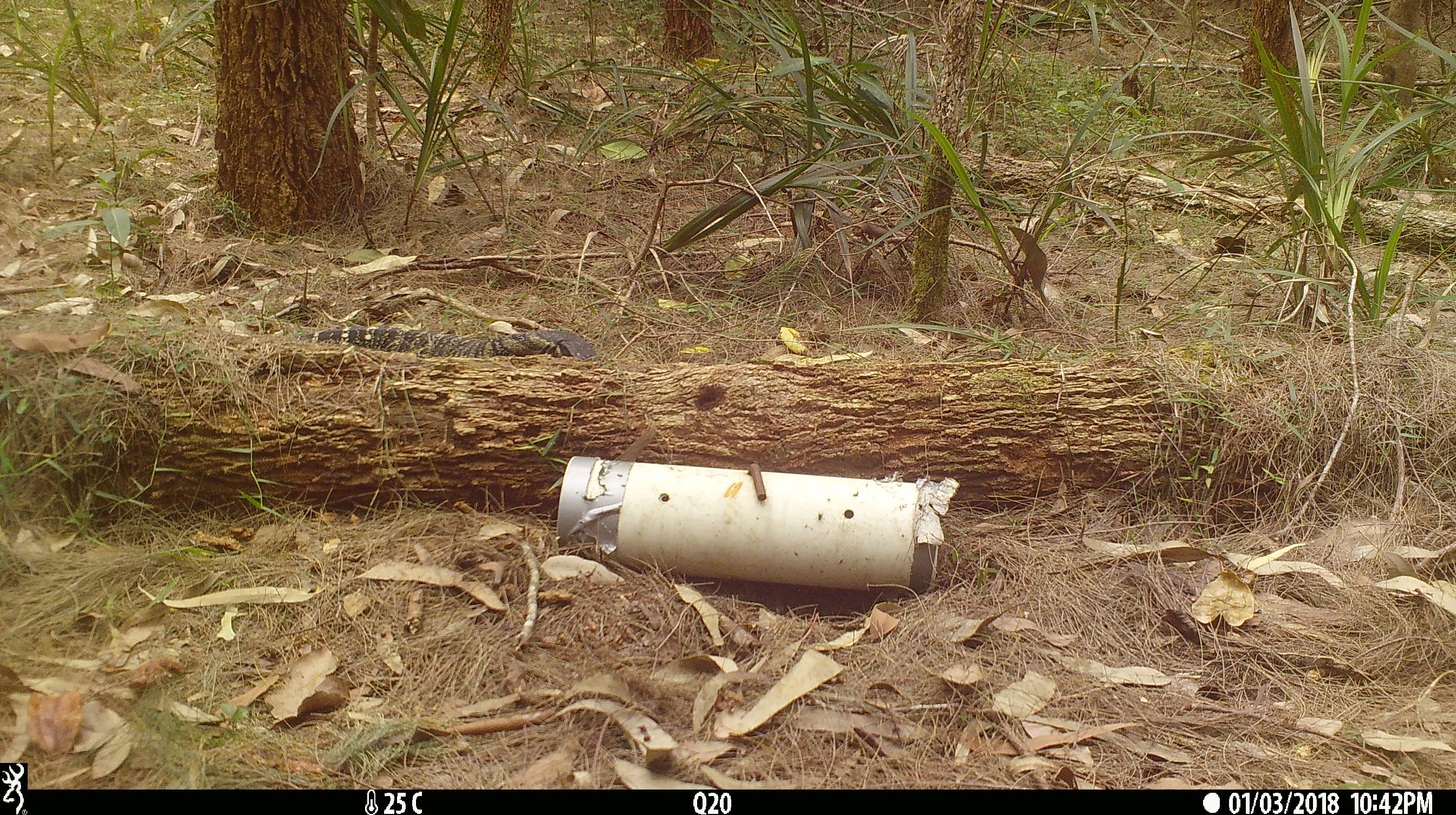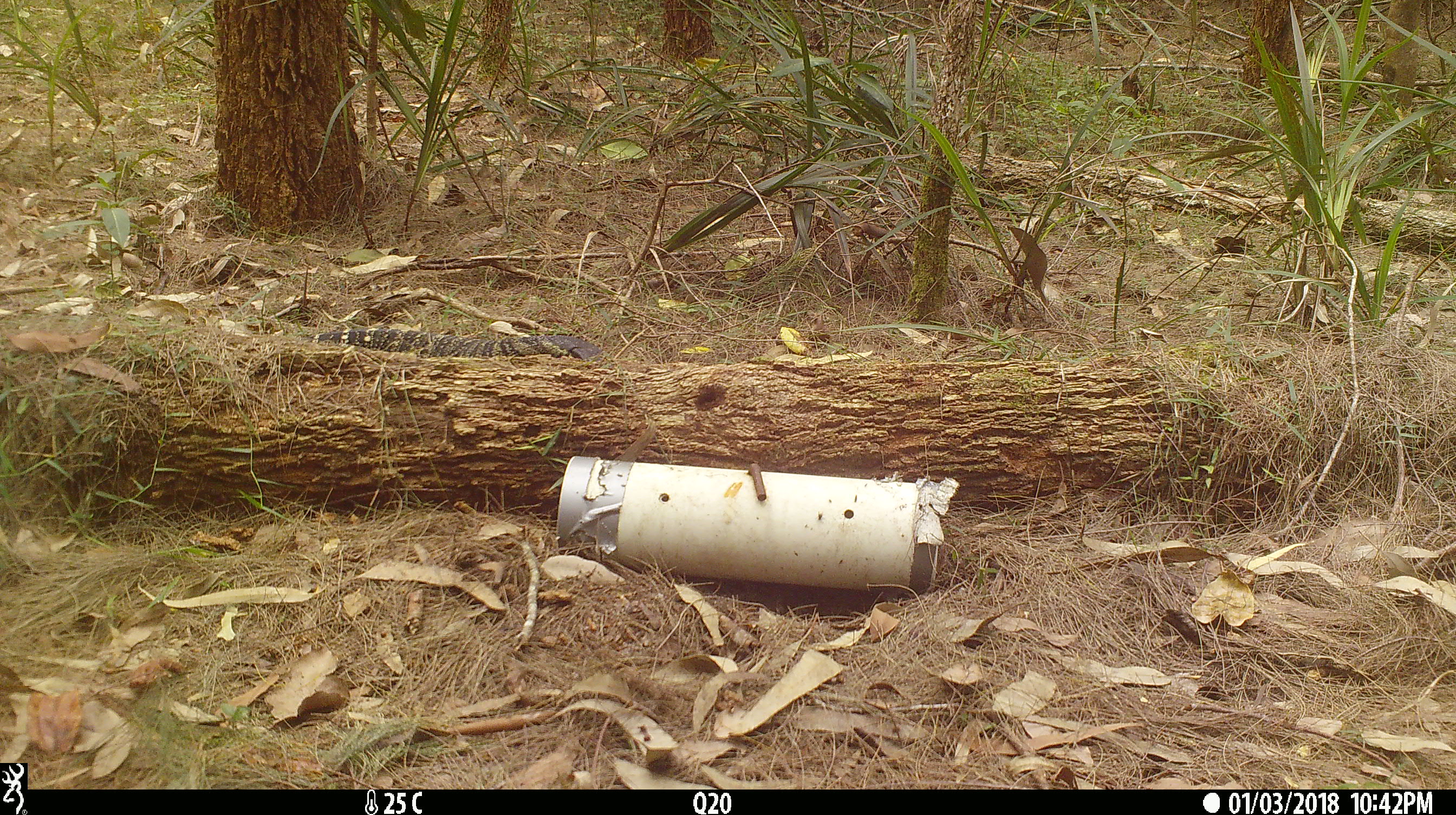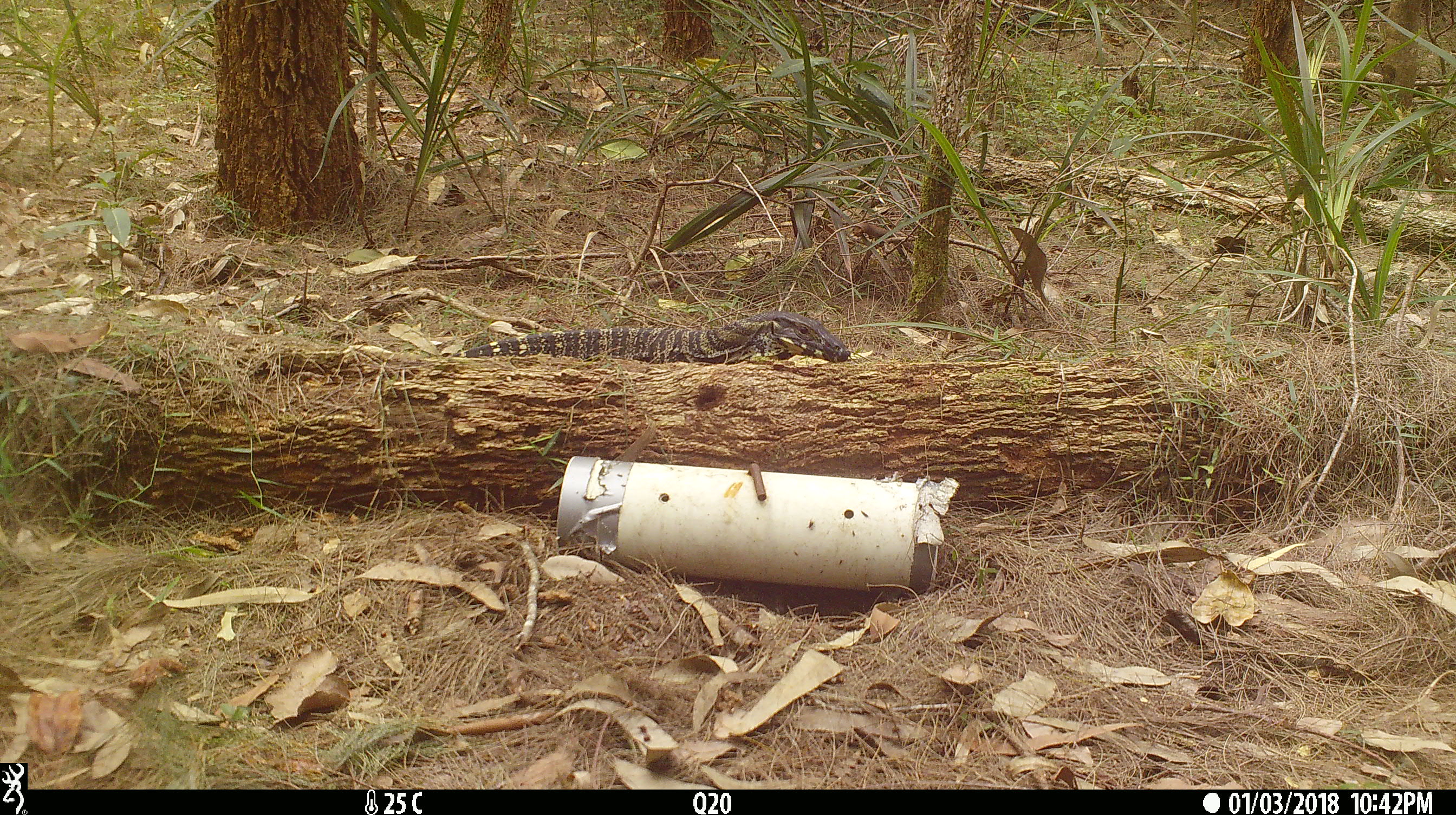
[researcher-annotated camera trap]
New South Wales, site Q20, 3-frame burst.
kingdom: Animalia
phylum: Chordata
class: Reptilia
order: Squamata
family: Varanidae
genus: Varanus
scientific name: Varanus varius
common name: lace monitor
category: goanna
Goanna (lace monitor) (Varanus varius).